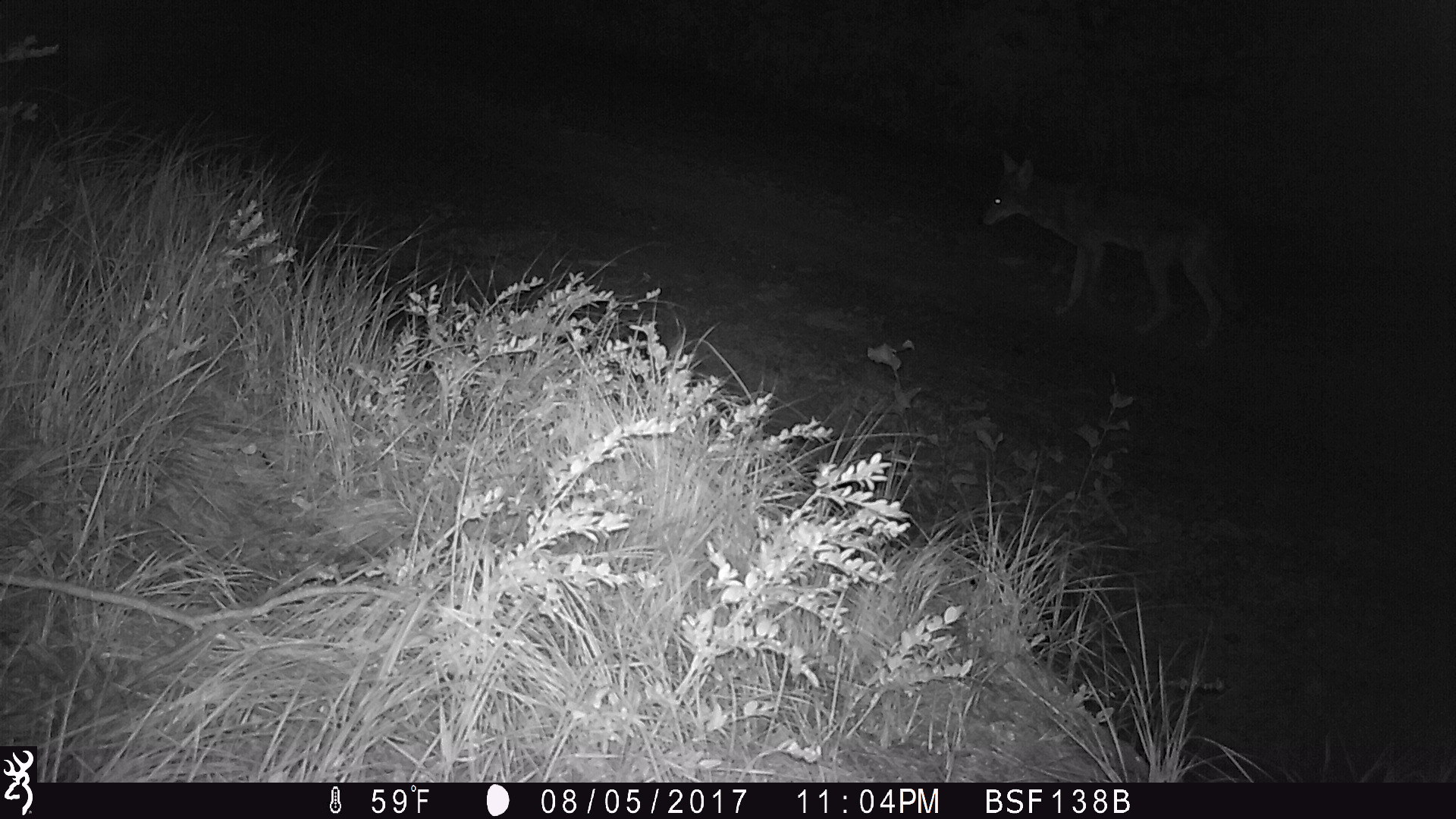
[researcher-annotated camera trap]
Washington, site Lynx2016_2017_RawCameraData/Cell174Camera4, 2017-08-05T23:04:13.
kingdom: Animalia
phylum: Chordata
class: Mammalia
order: Carnivora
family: Canidae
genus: Canis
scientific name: Canis latrans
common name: coyote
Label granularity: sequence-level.